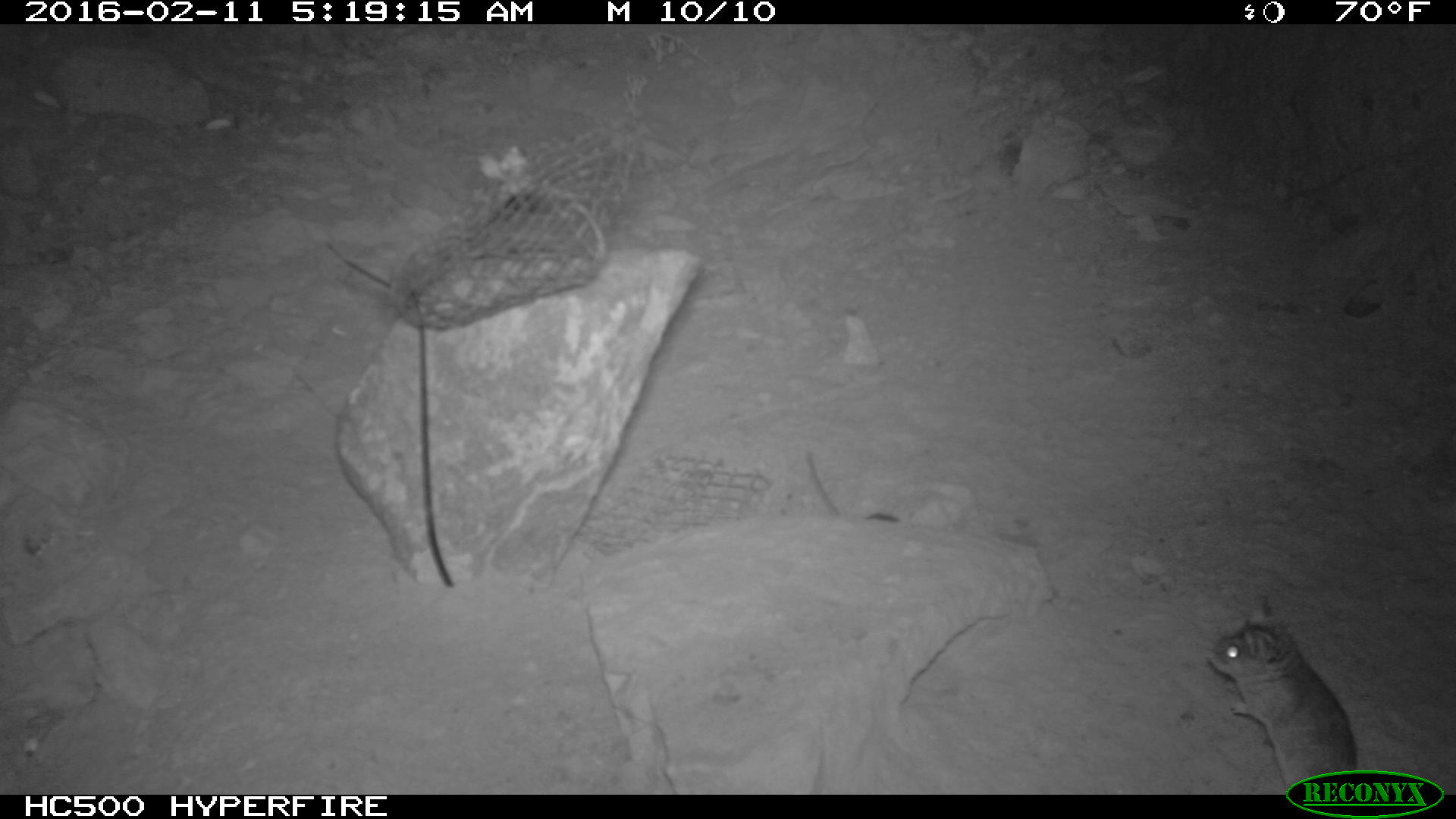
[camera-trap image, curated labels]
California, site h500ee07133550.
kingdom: Animalia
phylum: Chordata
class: Mammalia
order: Rodentia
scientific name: Rodentia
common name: rodent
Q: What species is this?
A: Rodent (Rodentia).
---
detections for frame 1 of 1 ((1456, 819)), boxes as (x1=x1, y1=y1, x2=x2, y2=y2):
rodent: (x1=1208, y1=595, x2=1356, y2=787)